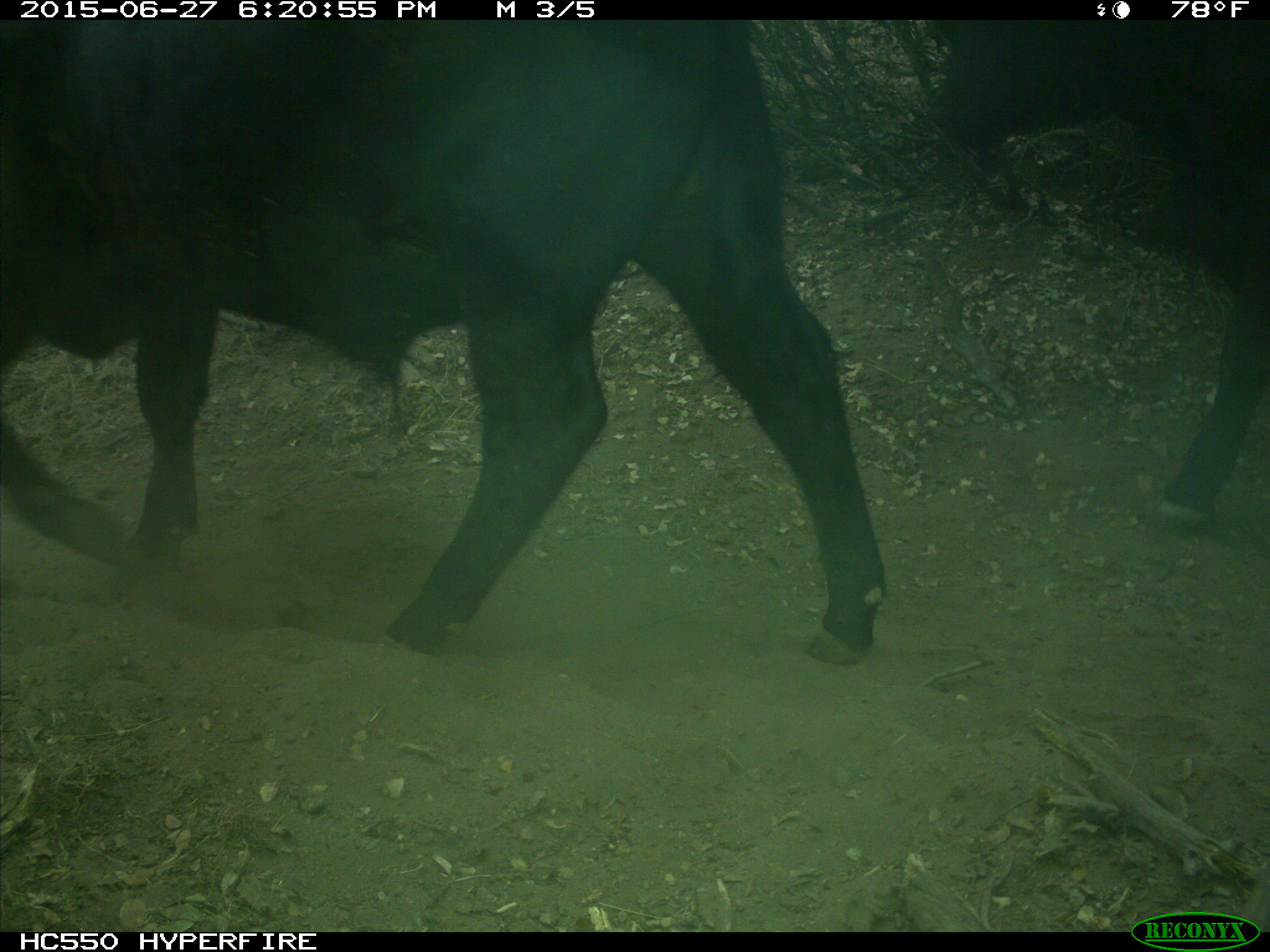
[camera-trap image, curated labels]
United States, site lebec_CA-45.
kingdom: Animalia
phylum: Chordata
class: Mammalia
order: Artiodactyla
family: Bovidae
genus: Bos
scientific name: Bos taurus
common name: domestic cow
Bos taurus (domestic cow).